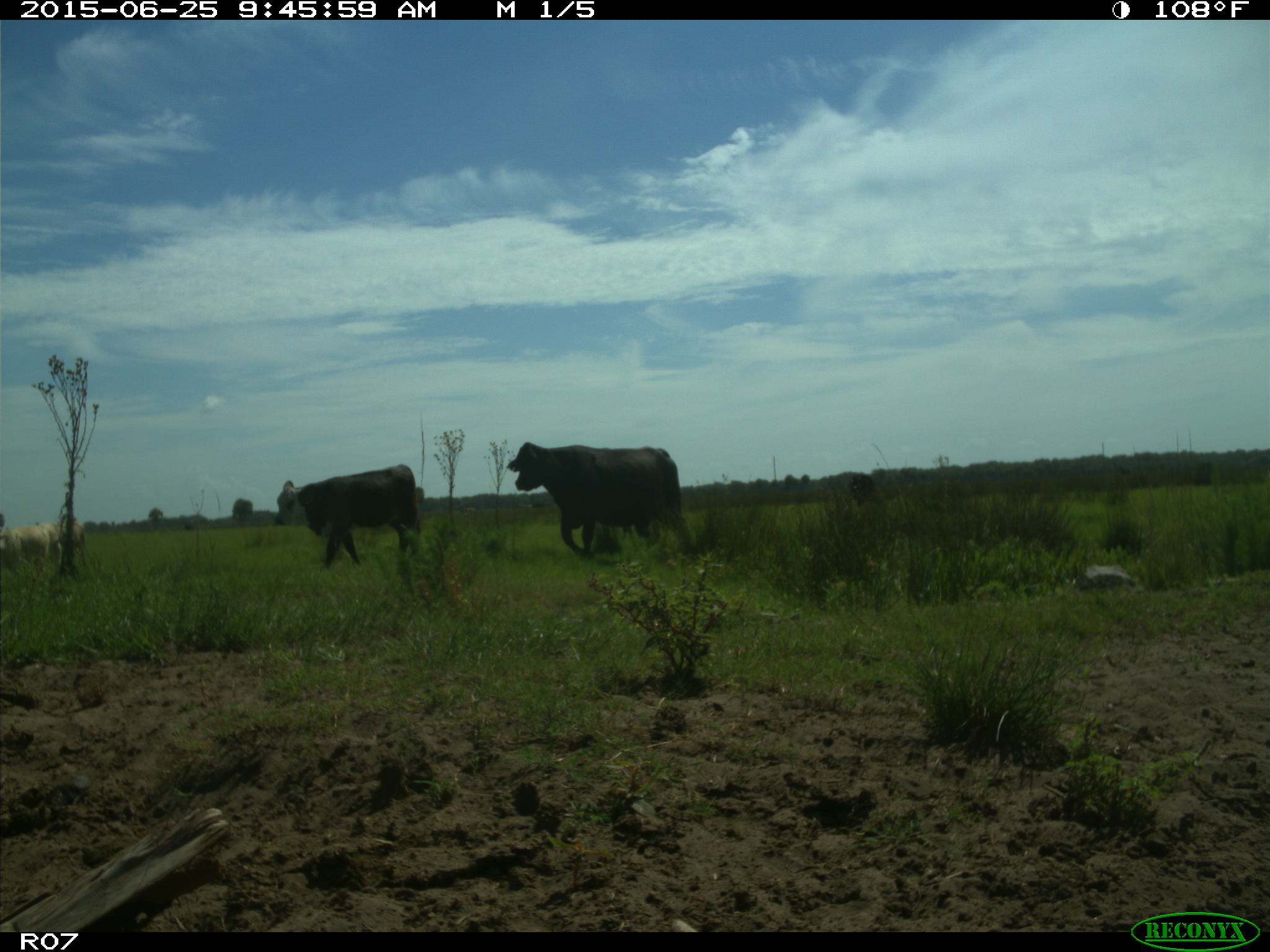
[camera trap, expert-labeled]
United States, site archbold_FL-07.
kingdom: Animalia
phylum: Chordata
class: Mammalia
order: Artiodactyla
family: Bovidae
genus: Bos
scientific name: Bos taurus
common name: domestic cow